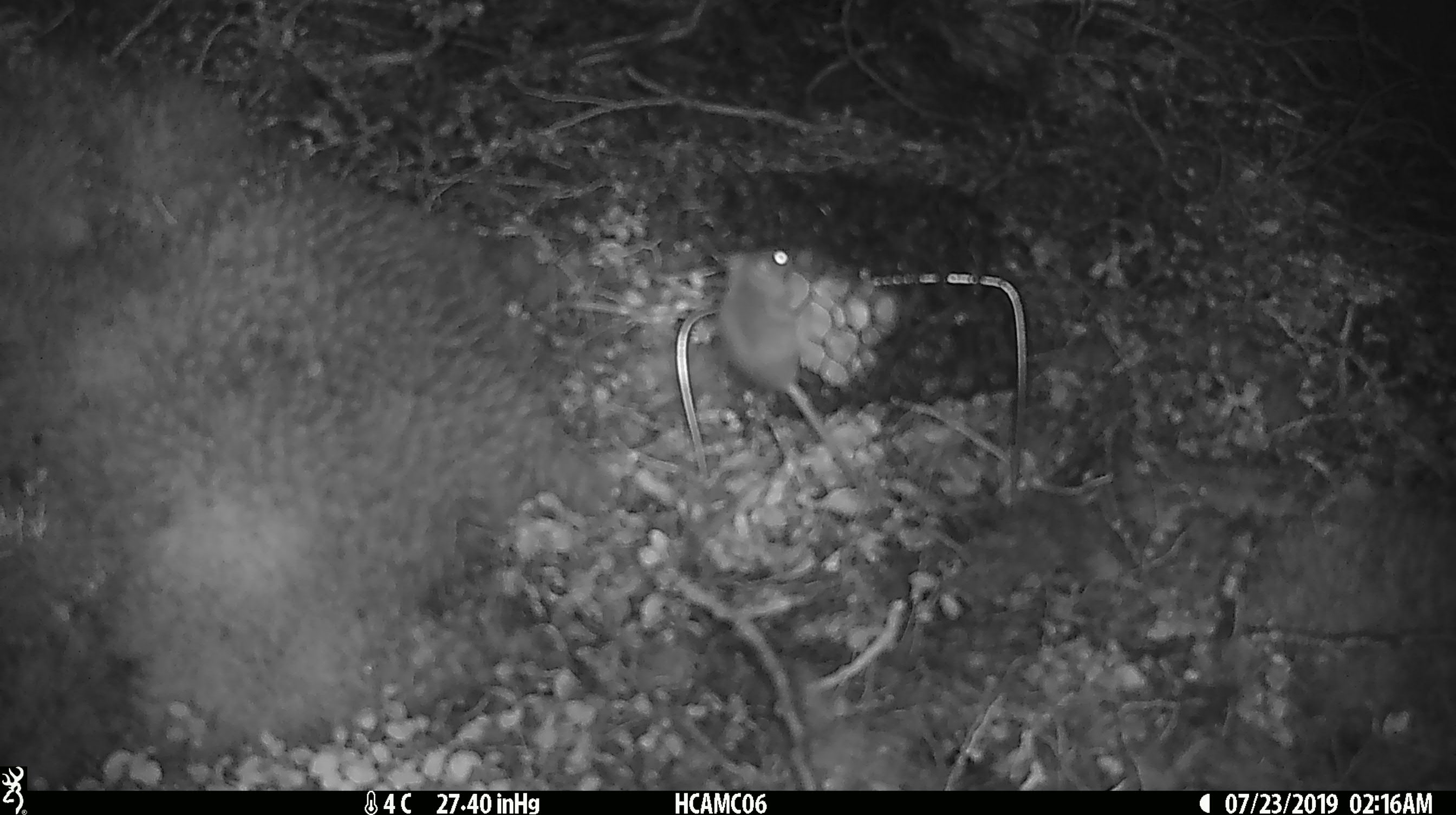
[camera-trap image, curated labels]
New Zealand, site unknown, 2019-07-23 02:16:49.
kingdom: Animalia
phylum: Chordata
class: Mammalia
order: Rodentia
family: Muridae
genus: Mus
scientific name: Mus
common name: mouse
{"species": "mouse (Mus)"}